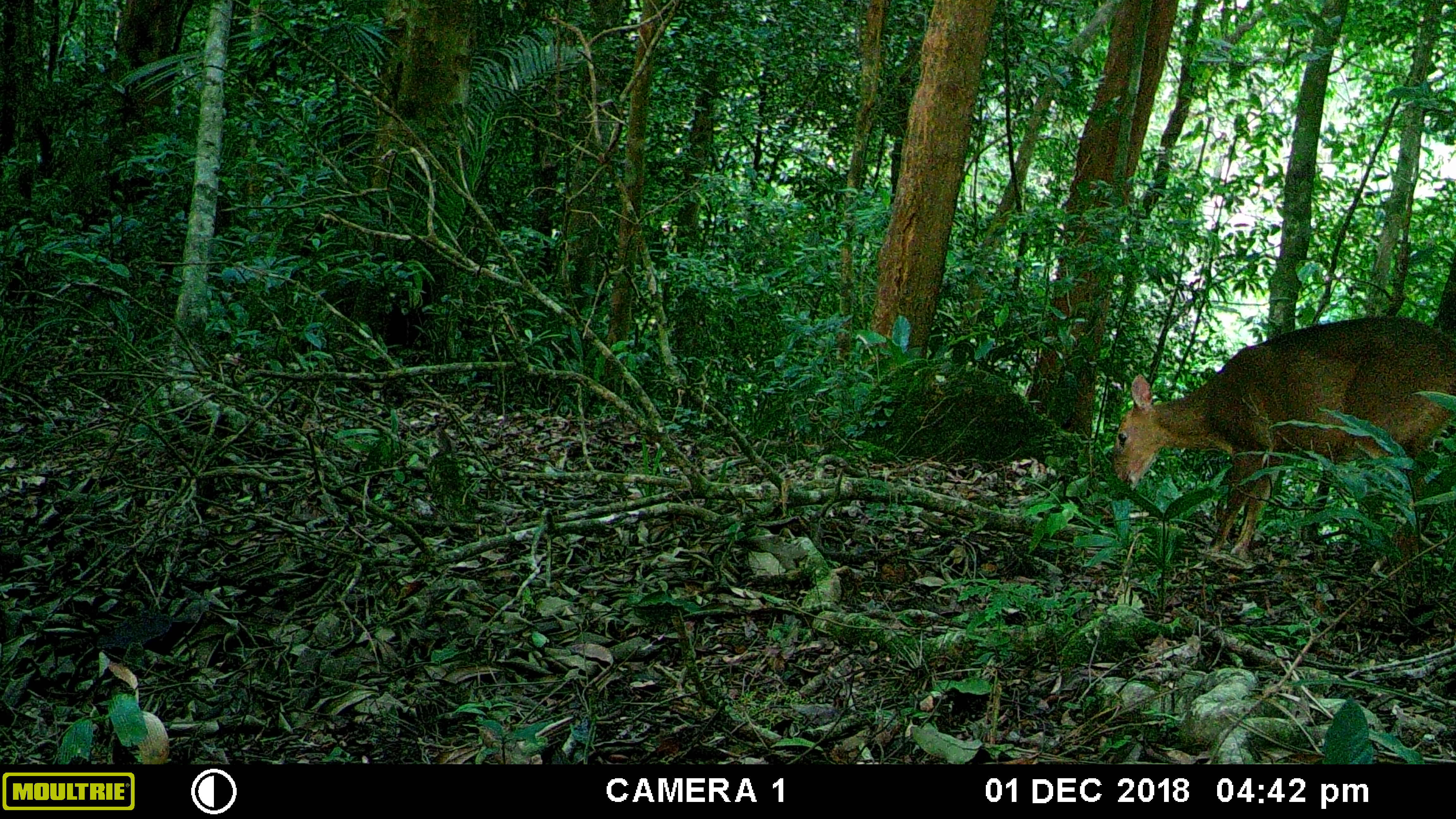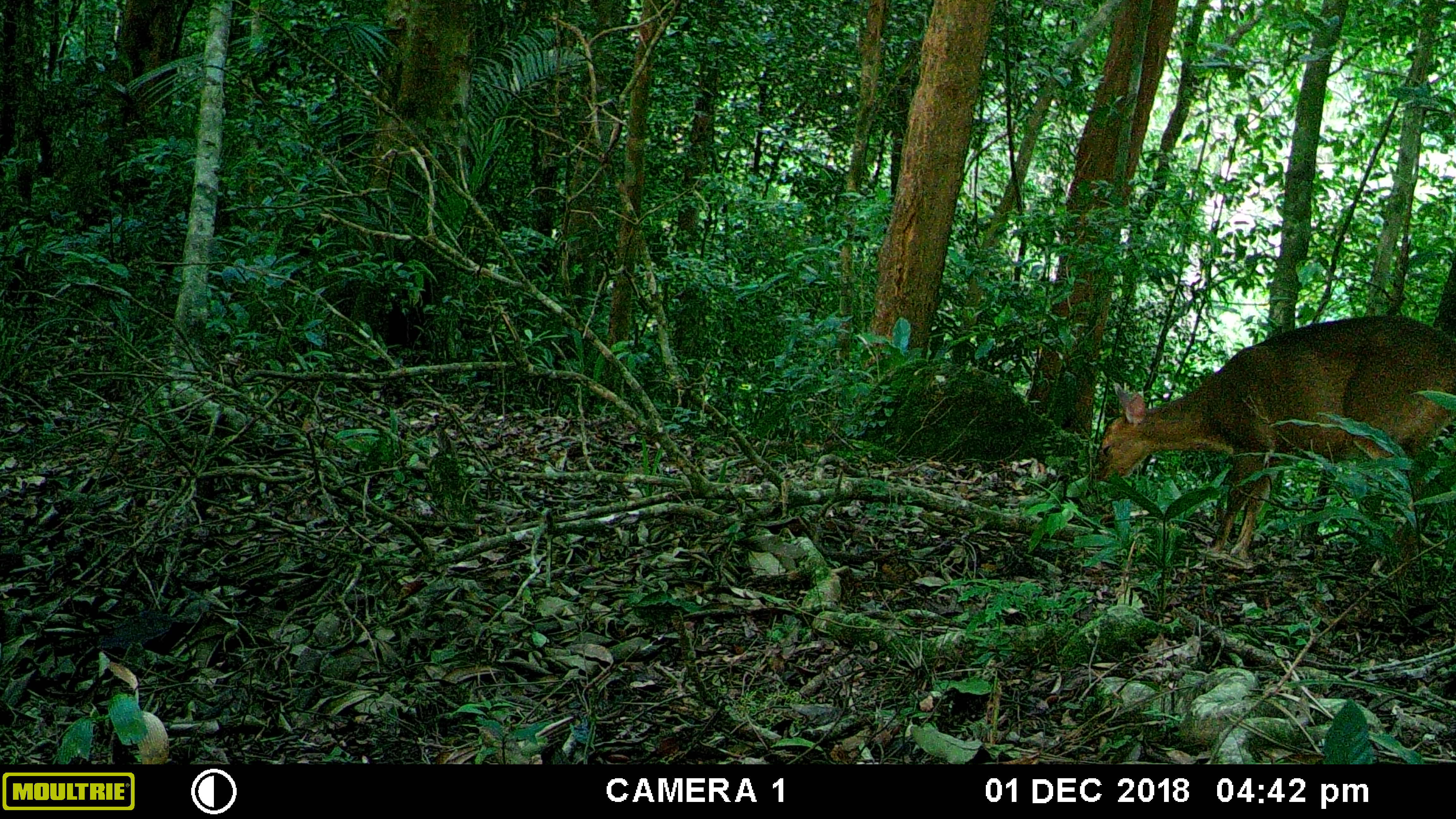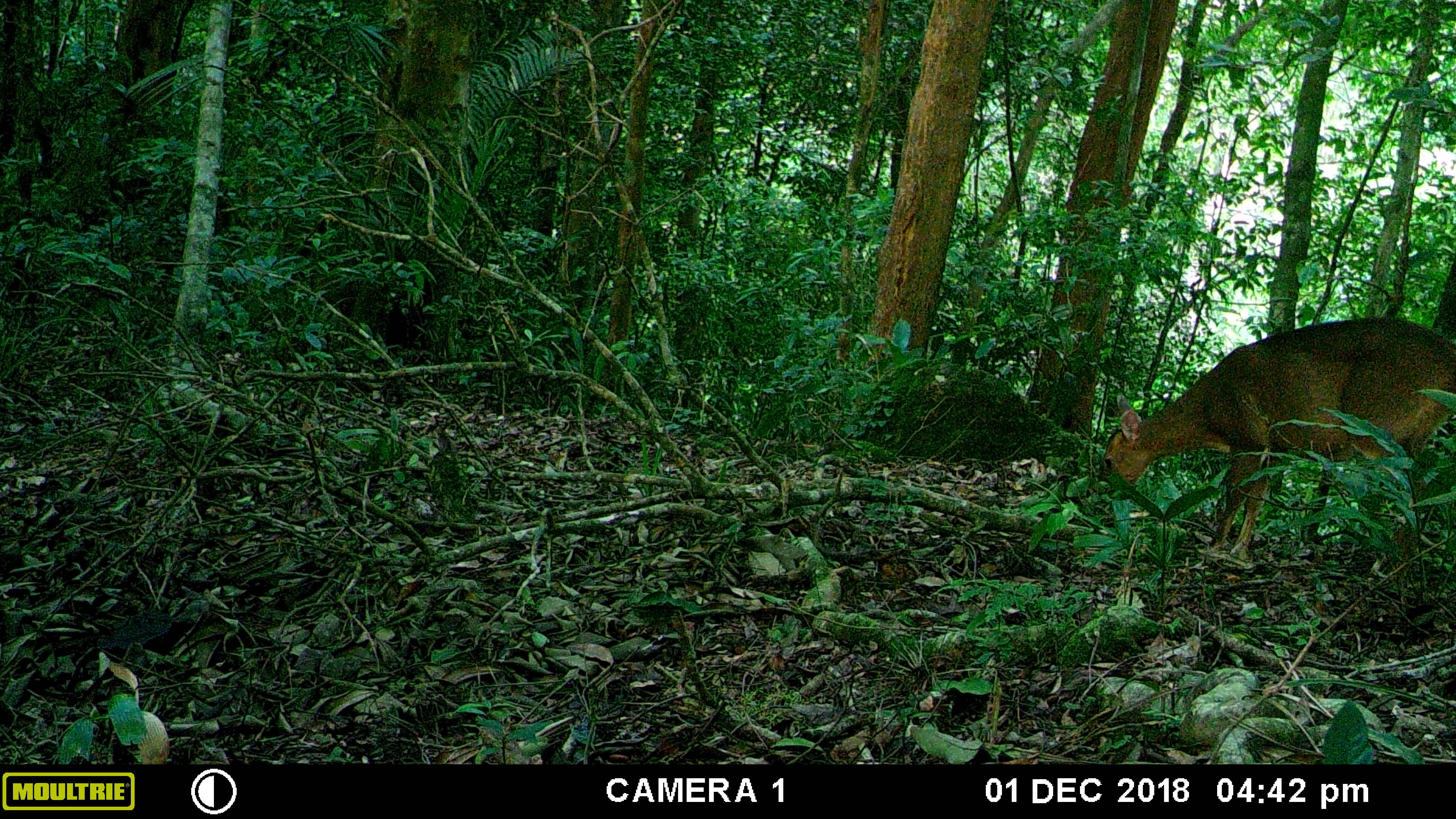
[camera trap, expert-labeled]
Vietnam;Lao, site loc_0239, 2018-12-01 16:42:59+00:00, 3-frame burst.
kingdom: Animalia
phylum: Chordata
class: Mammalia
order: Artiodactyla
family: Cervidae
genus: Muntiacus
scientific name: Muntiacus vuquangensis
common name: large-antlered muntjac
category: large antlered muntjac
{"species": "large antlered muntjac (large-antlered muntjac) (Muntiacus vuquangensis)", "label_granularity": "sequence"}